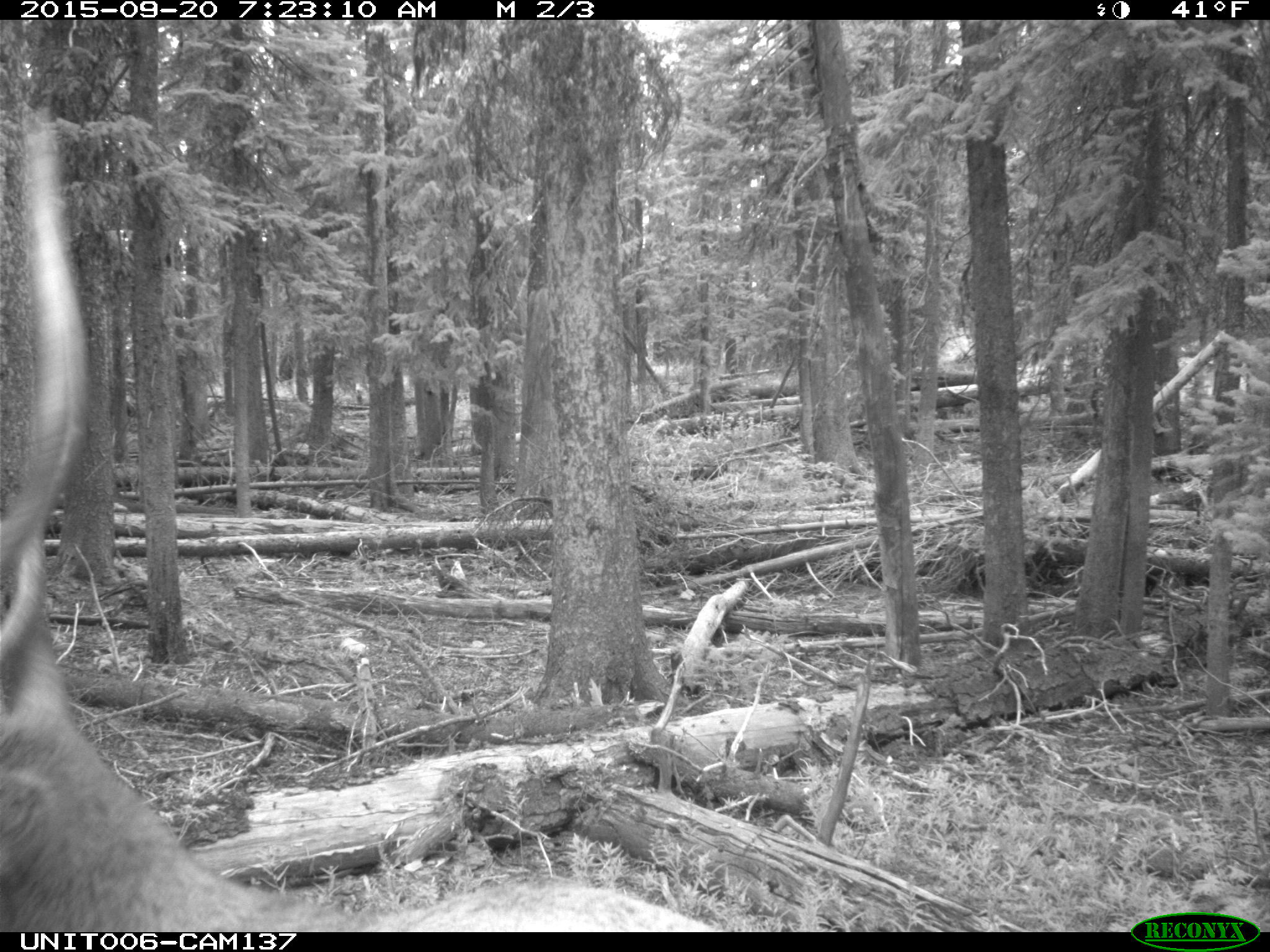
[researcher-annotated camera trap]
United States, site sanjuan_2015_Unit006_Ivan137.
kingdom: Animalia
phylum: Chordata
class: Mammalia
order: Artiodactyla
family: Cervidae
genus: Cervus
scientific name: Cervus elaphus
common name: red deer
Cervus elaphus (red deer).